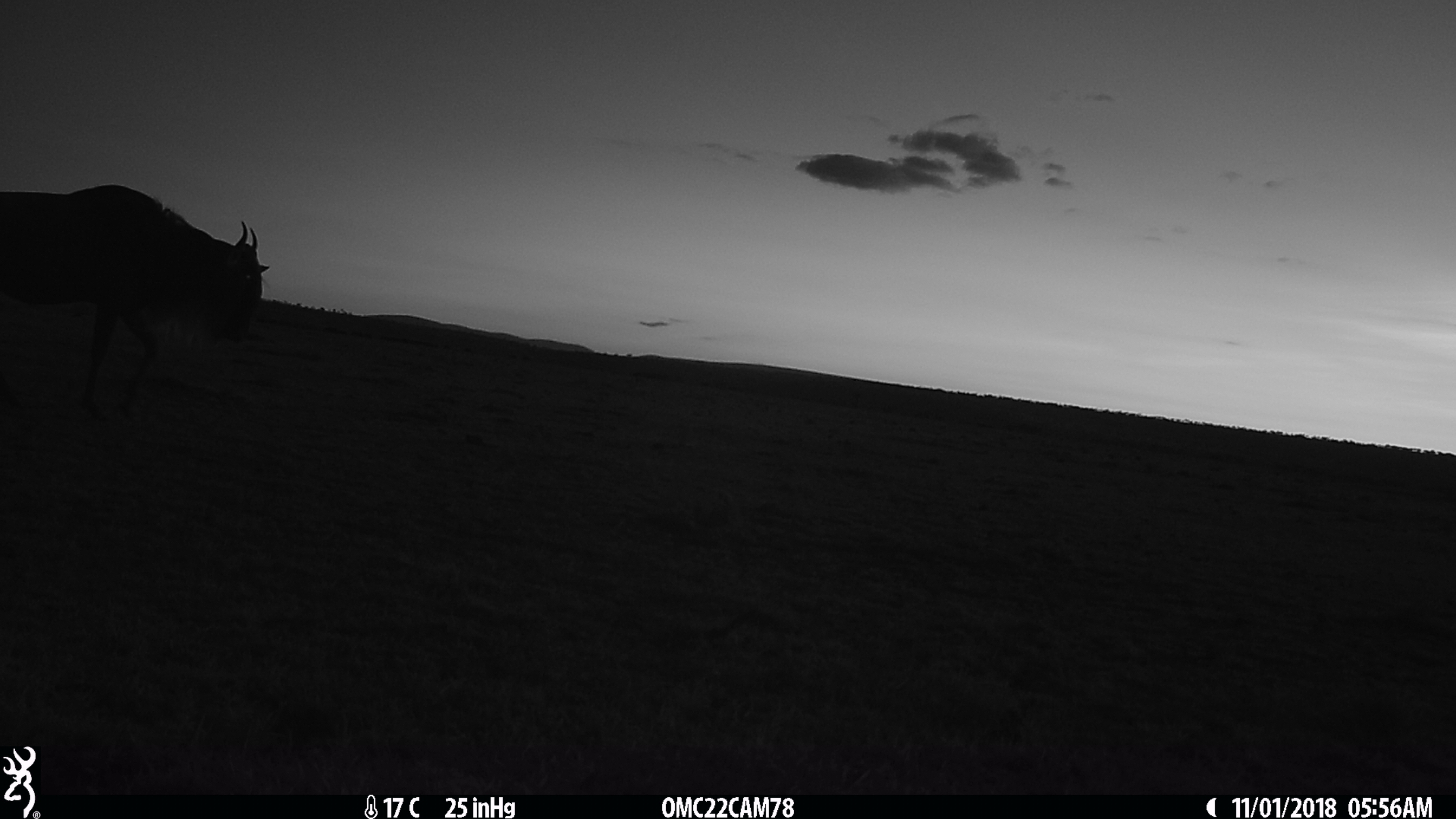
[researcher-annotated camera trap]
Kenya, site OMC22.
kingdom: Animalia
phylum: Chordata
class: Mammalia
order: Artiodactyla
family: Bovidae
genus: Connochaetes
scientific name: Connochaetes taurinus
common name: blue wildebeest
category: wildebeest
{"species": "wildebeest (blue wildebeest) (Connochaetes taurinus)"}